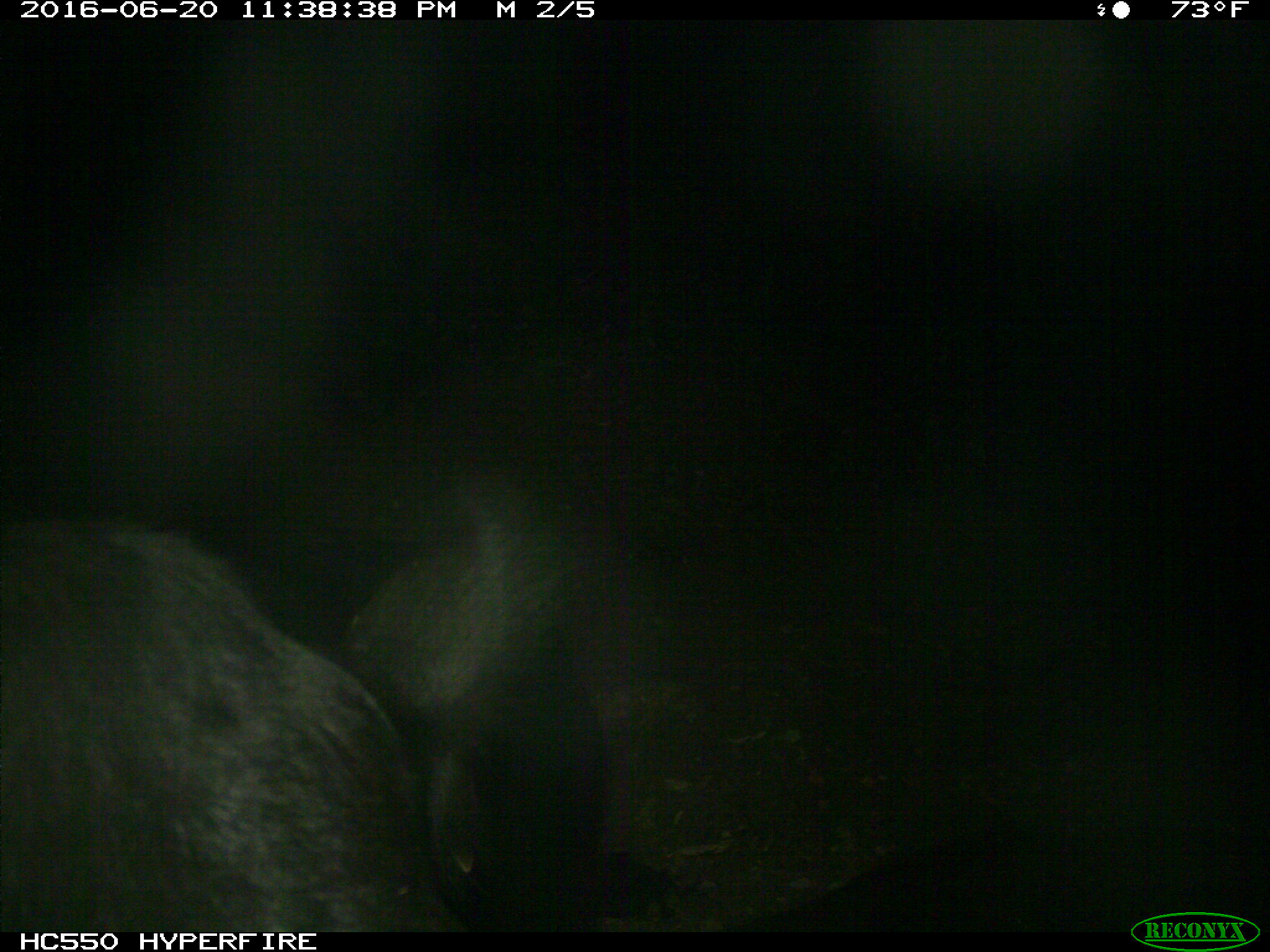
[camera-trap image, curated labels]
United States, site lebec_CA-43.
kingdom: Animalia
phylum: Chordata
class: Mammalia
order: Artiodactyla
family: Bovidae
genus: Bos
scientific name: Bos taurus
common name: domestic cow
Bos taurus (domestic cow).